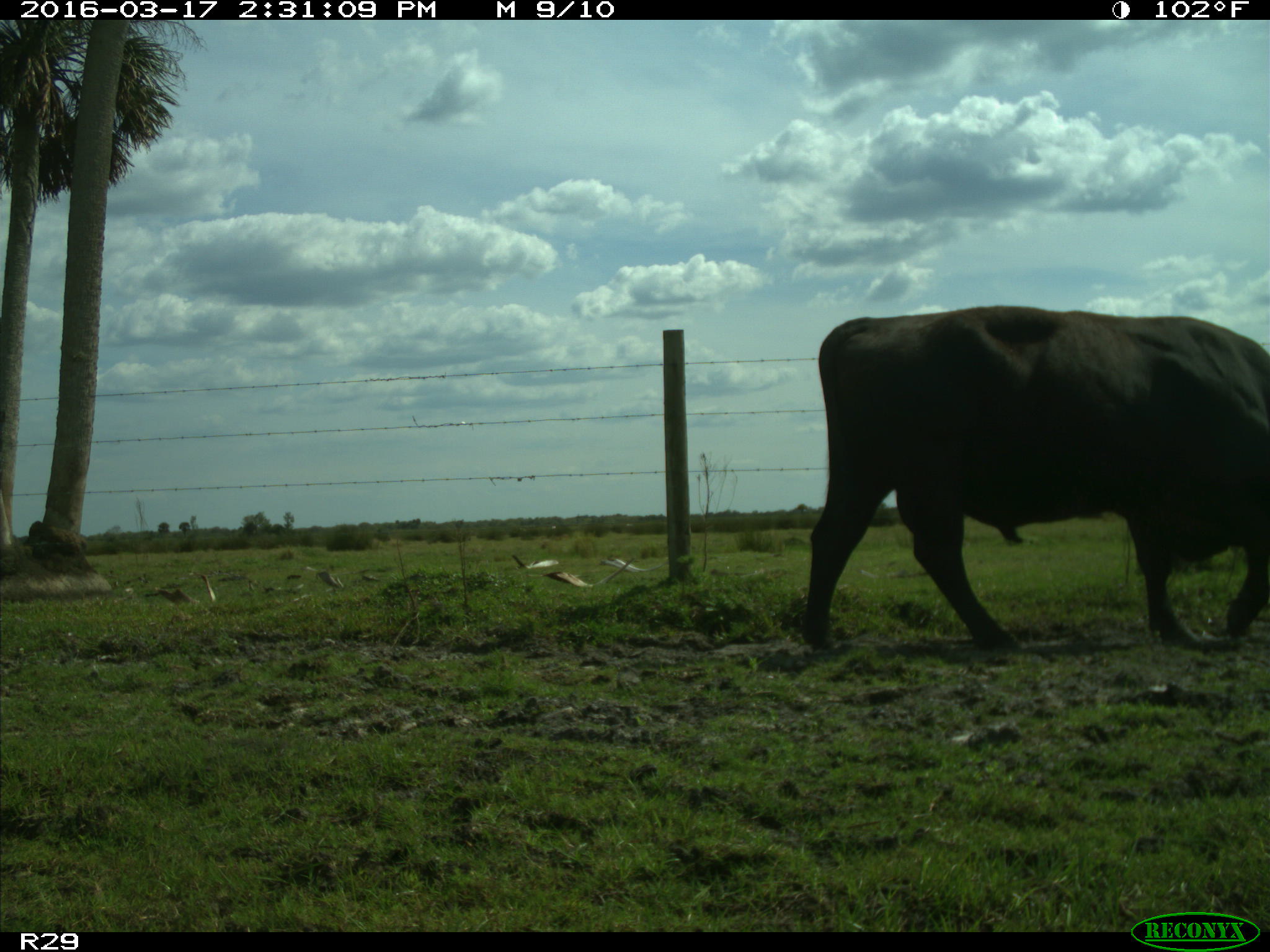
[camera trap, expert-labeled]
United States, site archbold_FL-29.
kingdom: Animalia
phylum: Chordata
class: Mammalia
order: Artiodactyla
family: Bovidae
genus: Bos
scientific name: Bos taurus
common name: domestic cow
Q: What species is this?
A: Bos taurus (domestic cow).